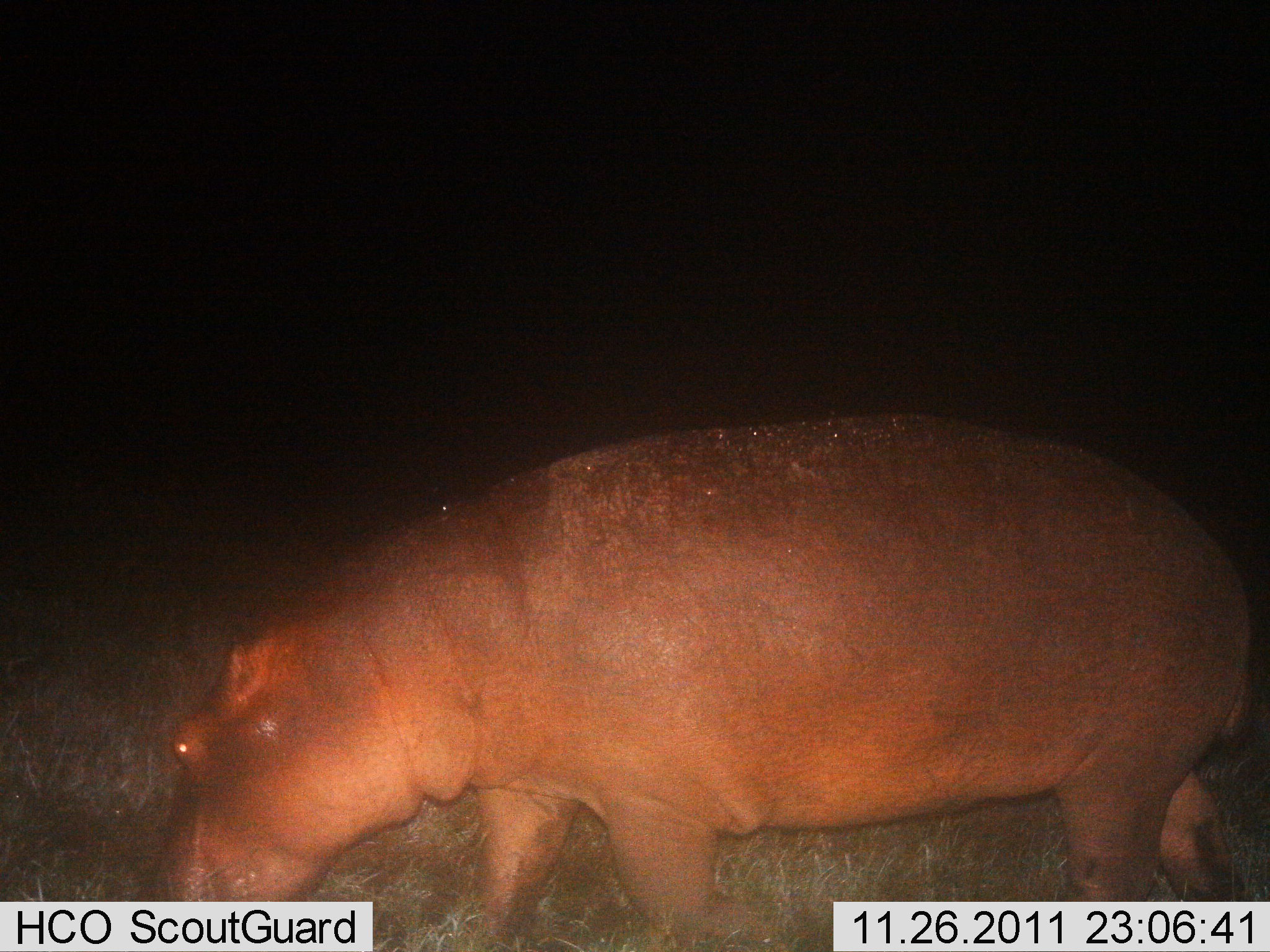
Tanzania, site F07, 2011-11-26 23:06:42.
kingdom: Animalia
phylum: Chordata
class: Mammalia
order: Artiodactyla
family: Hippopotamidae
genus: Hippopotamus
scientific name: Hippopotamus amphibius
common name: hippopotamus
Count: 1.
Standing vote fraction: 45%.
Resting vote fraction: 0%.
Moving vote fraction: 55%.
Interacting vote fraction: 0%.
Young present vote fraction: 0%.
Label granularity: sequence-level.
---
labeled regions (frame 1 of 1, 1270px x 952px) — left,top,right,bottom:
animal: 156,404,1270,951